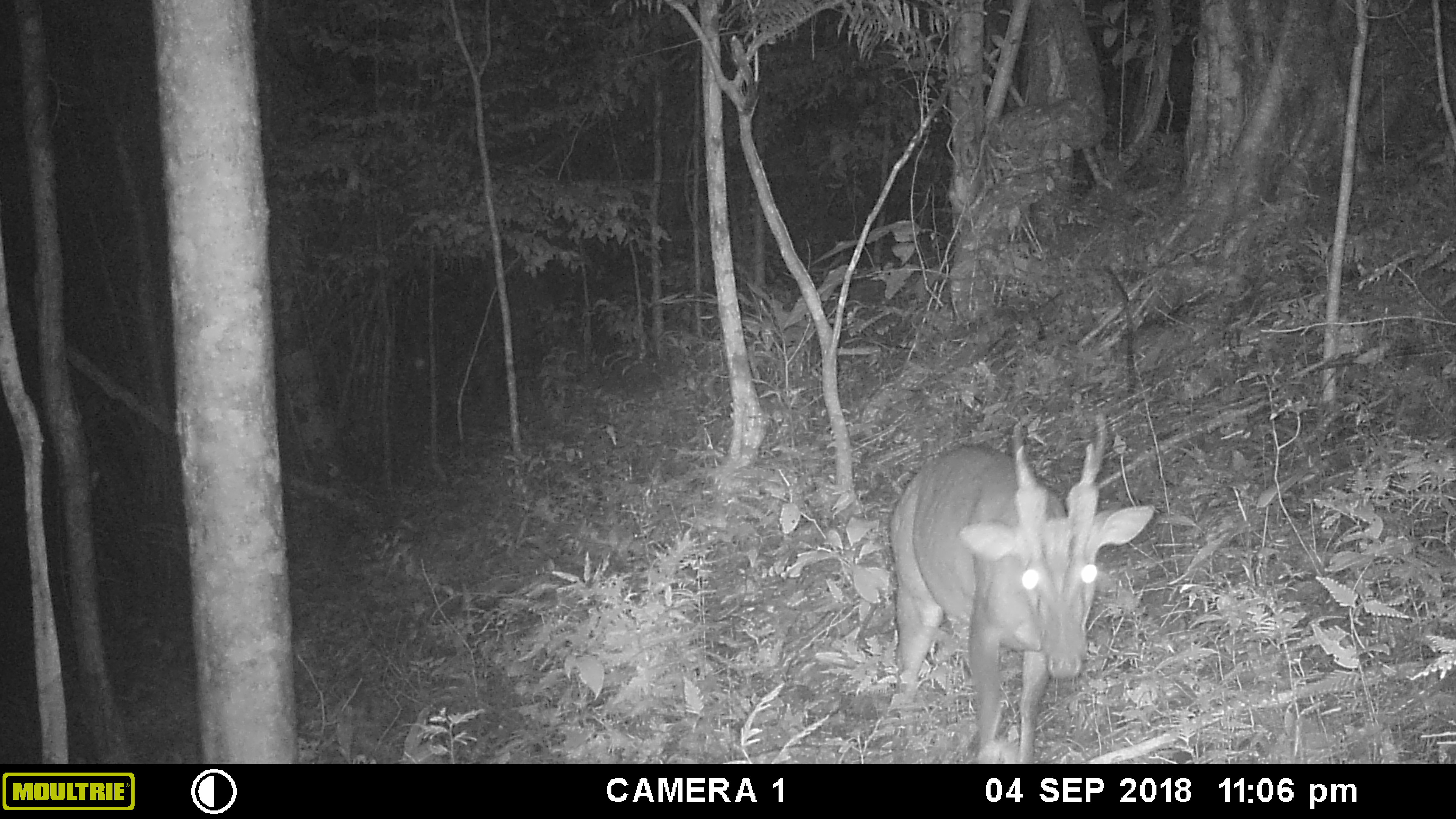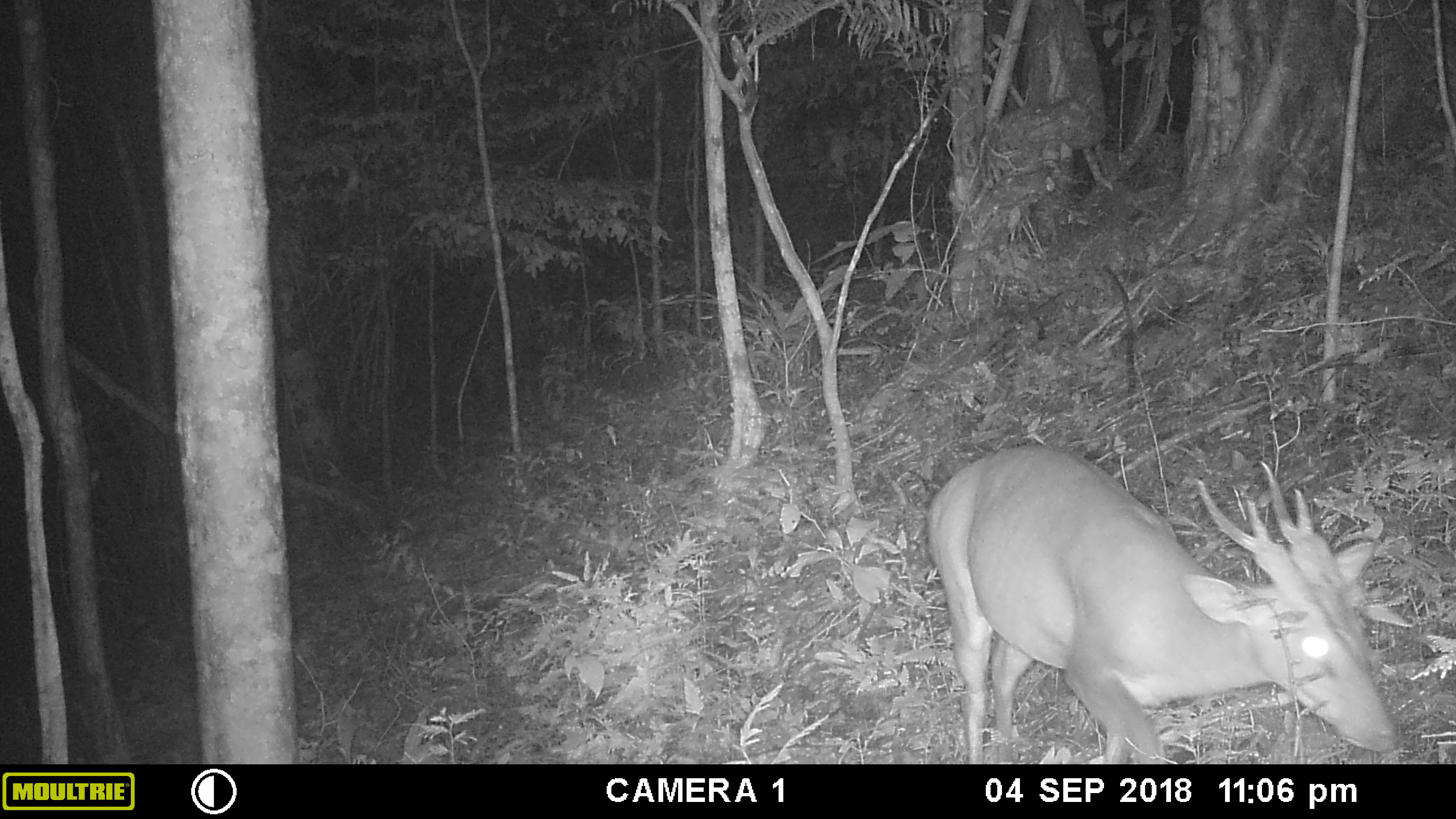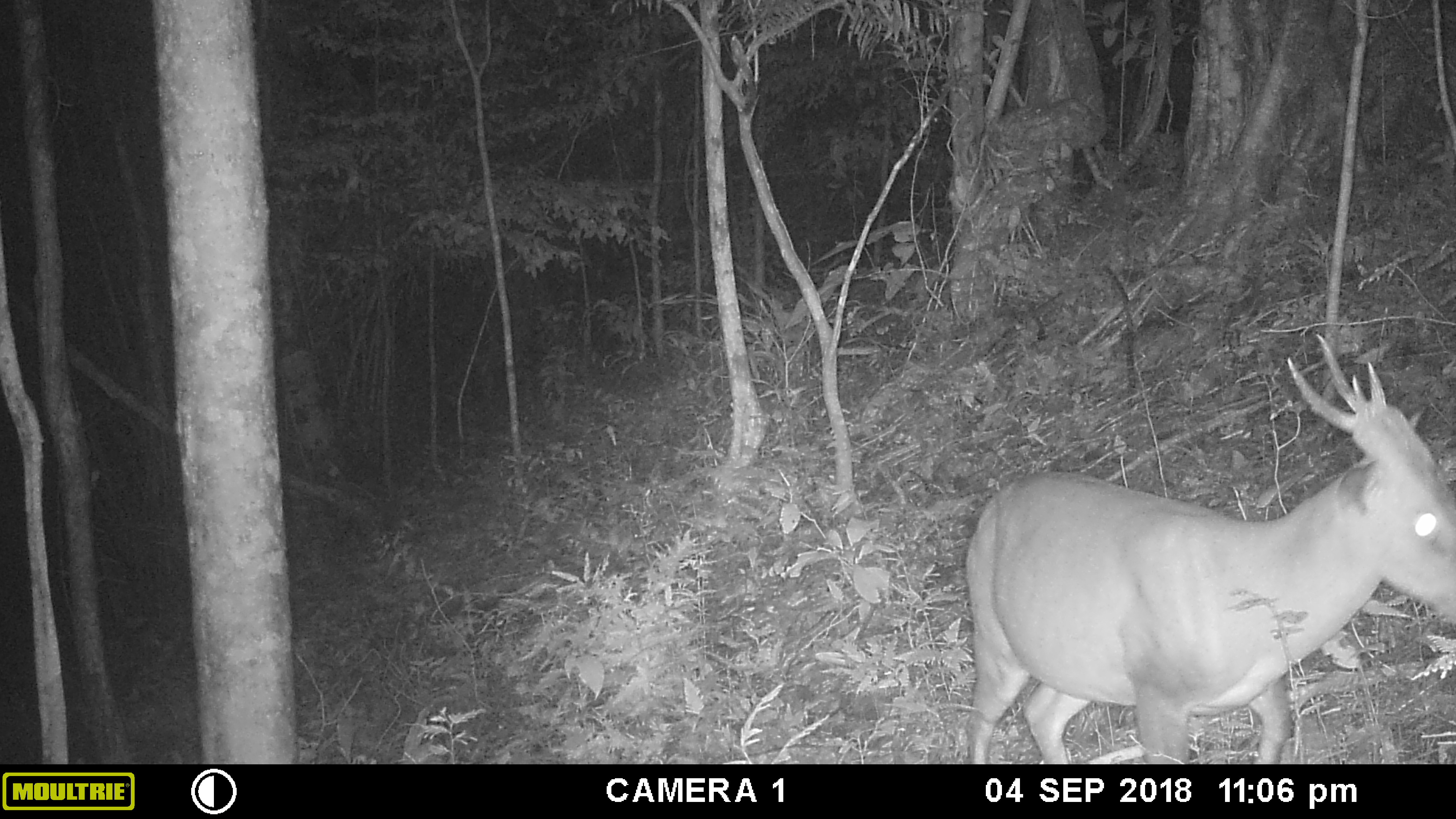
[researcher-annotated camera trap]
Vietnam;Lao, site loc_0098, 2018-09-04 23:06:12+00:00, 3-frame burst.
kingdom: Animalia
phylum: Chordata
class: Mammalia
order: Artiodactyla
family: Cervidae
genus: Muntiacus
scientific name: Muntiacus vuquangensis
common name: large-antlered muntjac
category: large antlered muntjac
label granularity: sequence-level